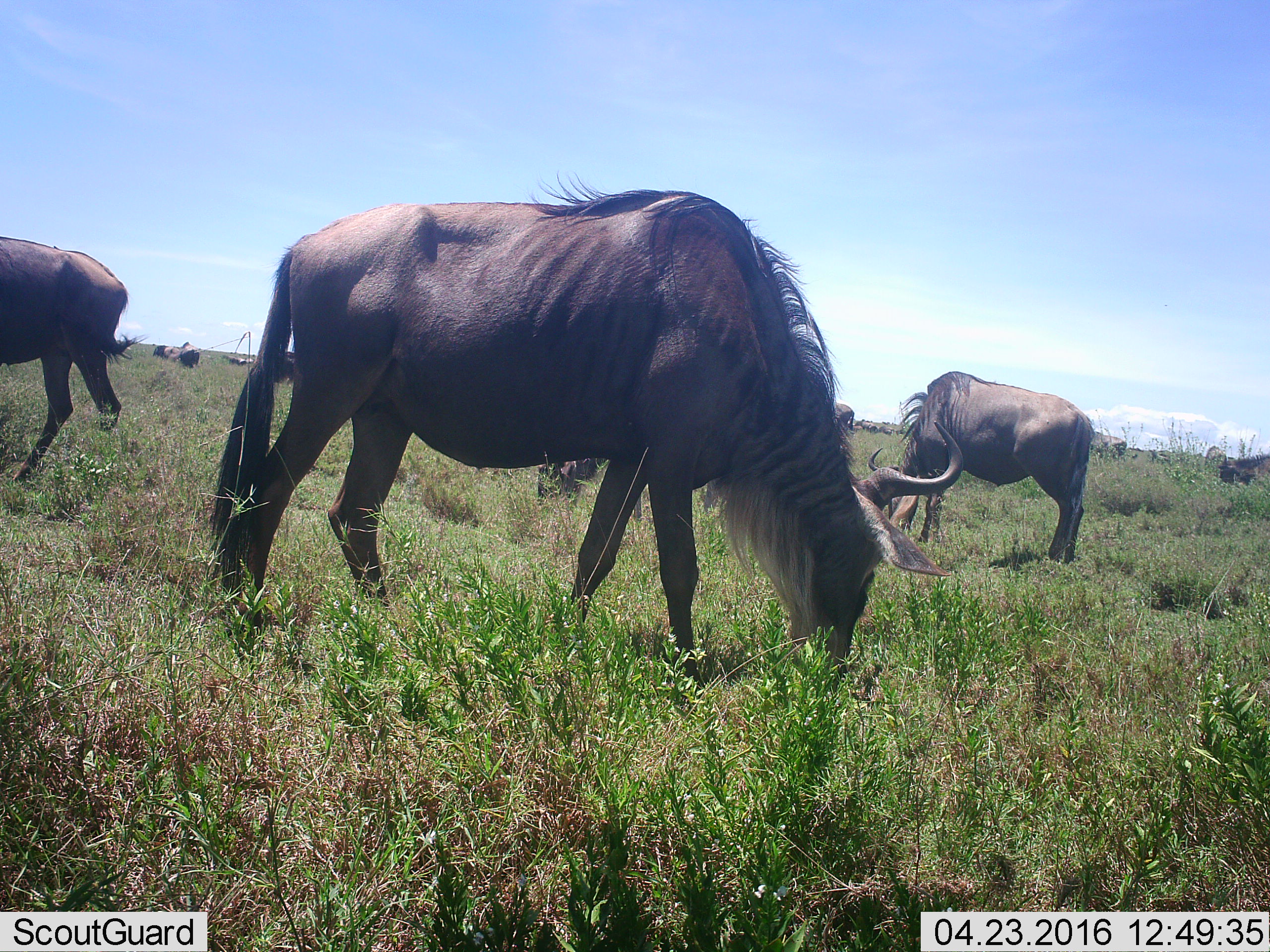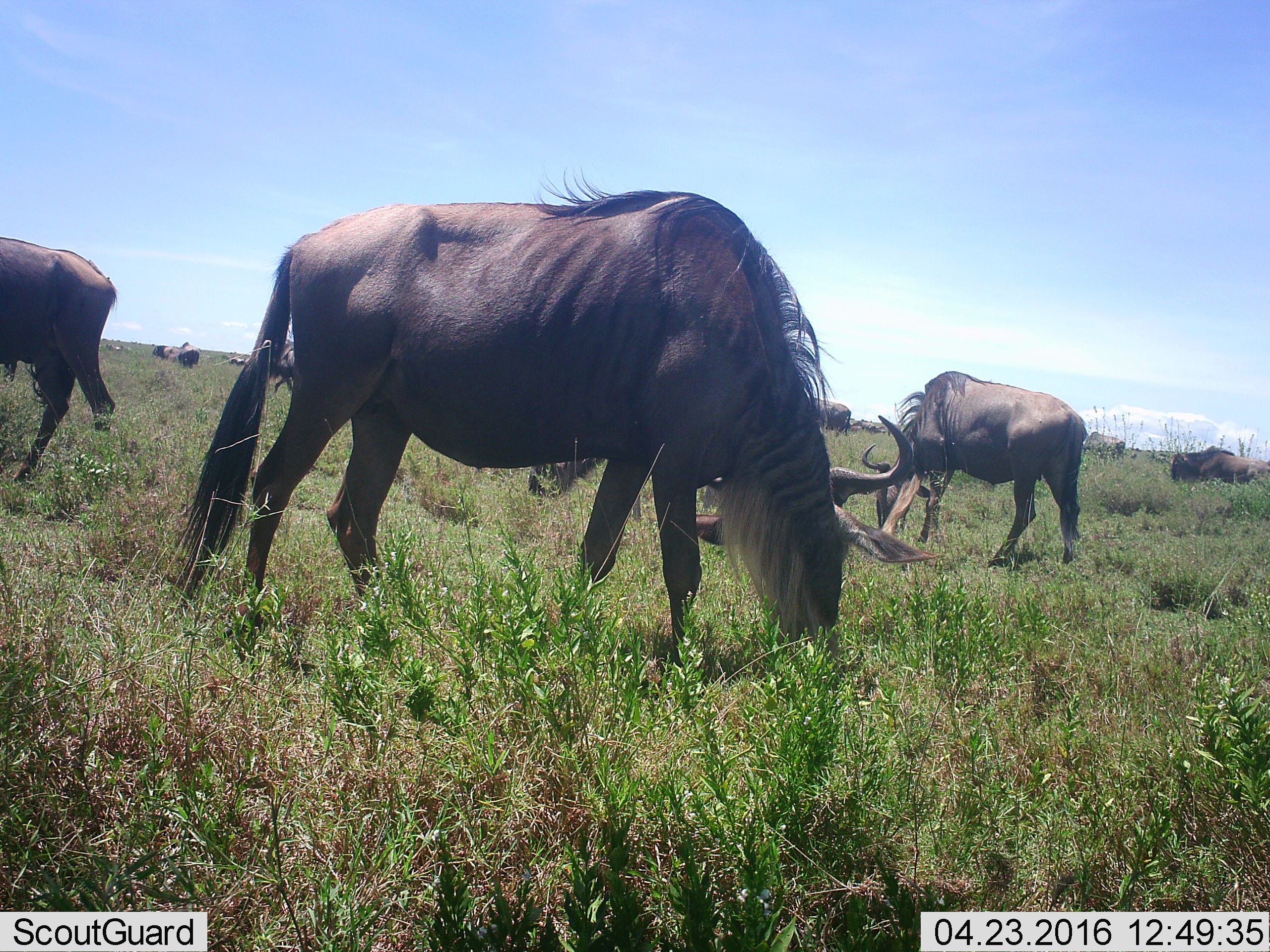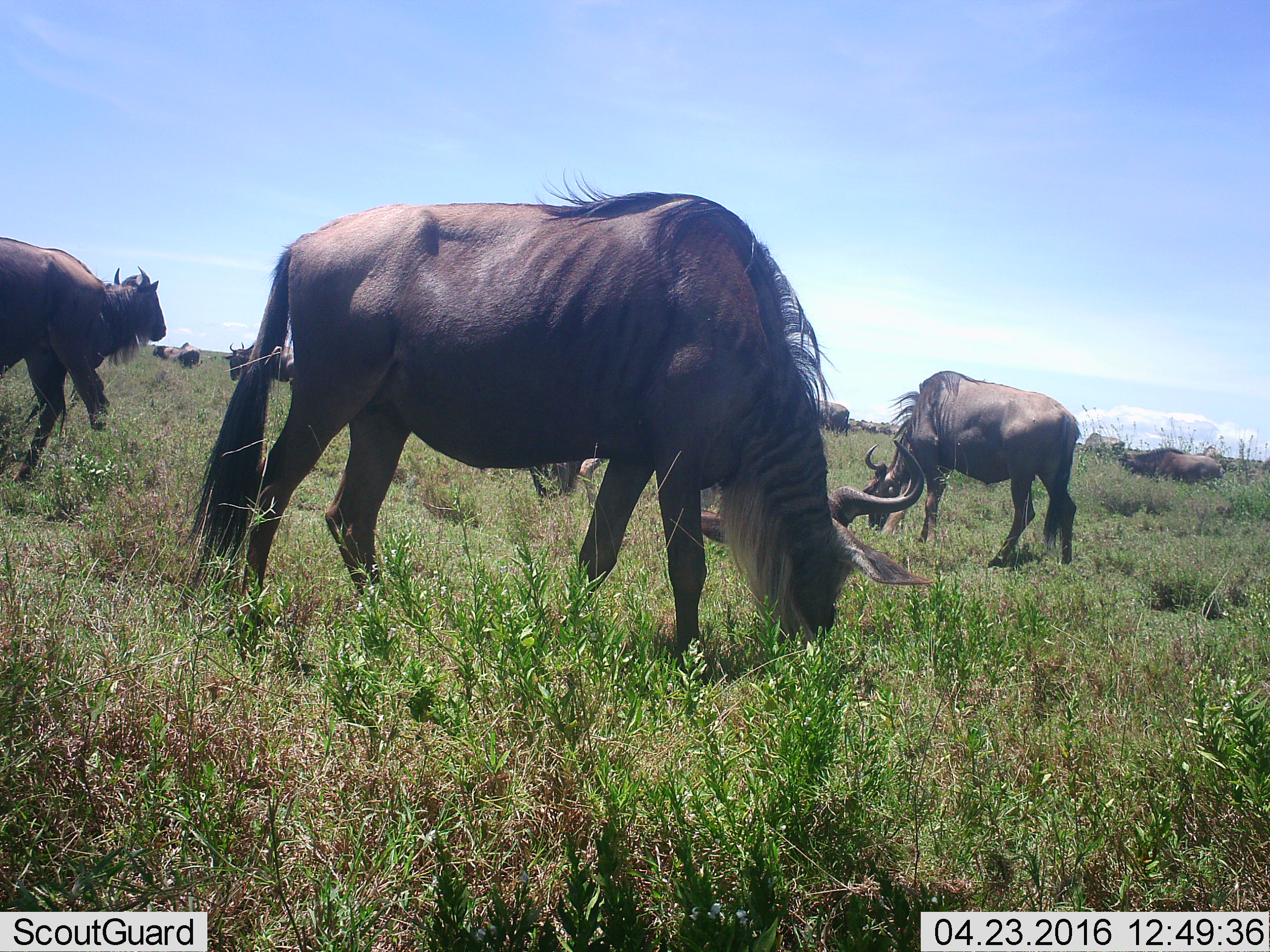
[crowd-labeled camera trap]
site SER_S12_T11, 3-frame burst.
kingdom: Animalia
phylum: Chordata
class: Mammalia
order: Artiodactyla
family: Bovidae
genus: Connochaetes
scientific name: Connochaetes taurinus taurinus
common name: blue wildebeest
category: wildebeestblue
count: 11-50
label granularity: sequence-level